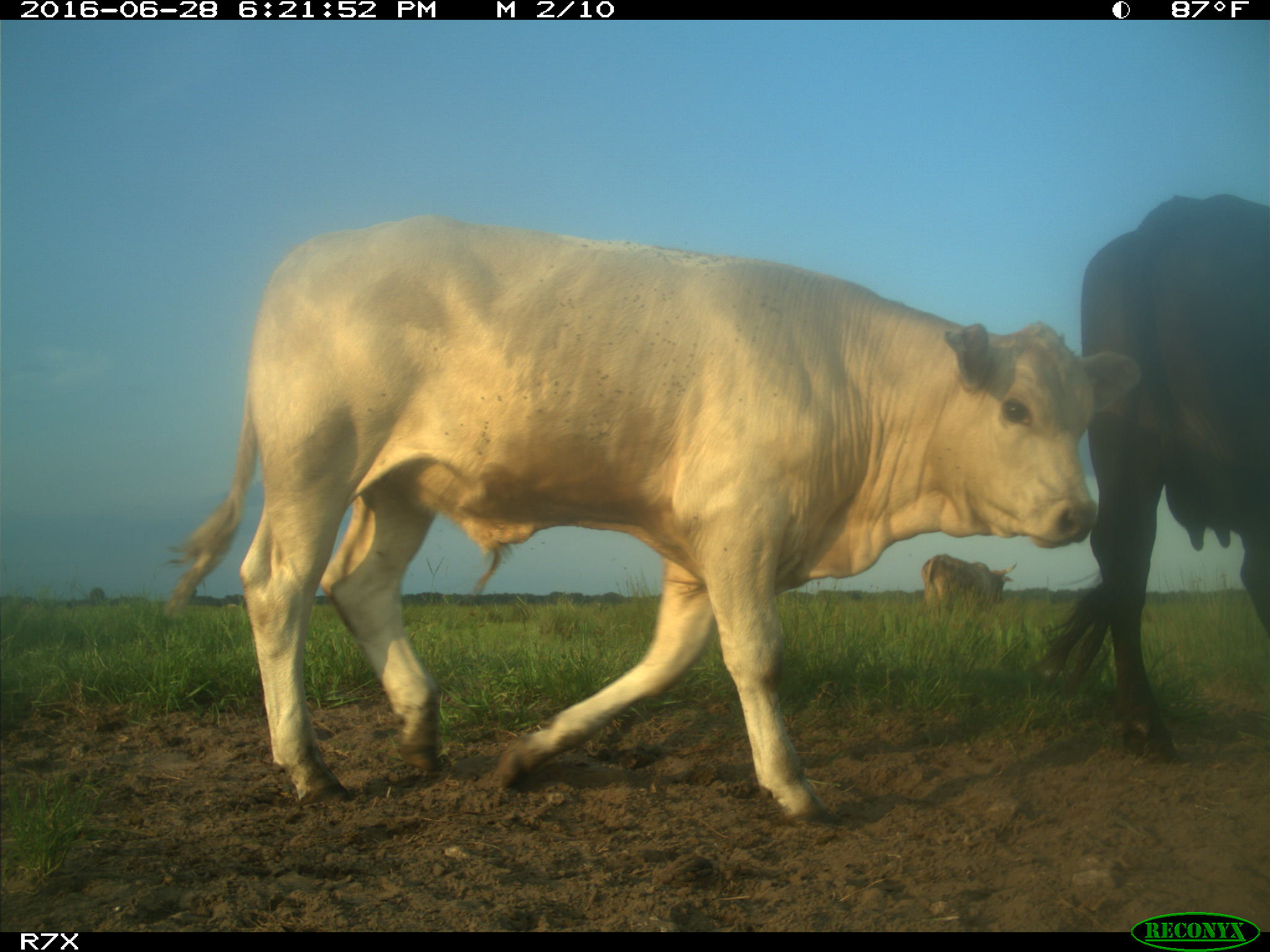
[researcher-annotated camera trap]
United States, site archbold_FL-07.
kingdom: Animalia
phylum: Chordata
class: Mammalia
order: Artiodactyla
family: Bovidae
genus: Bos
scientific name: Bos taurus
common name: domestic cow